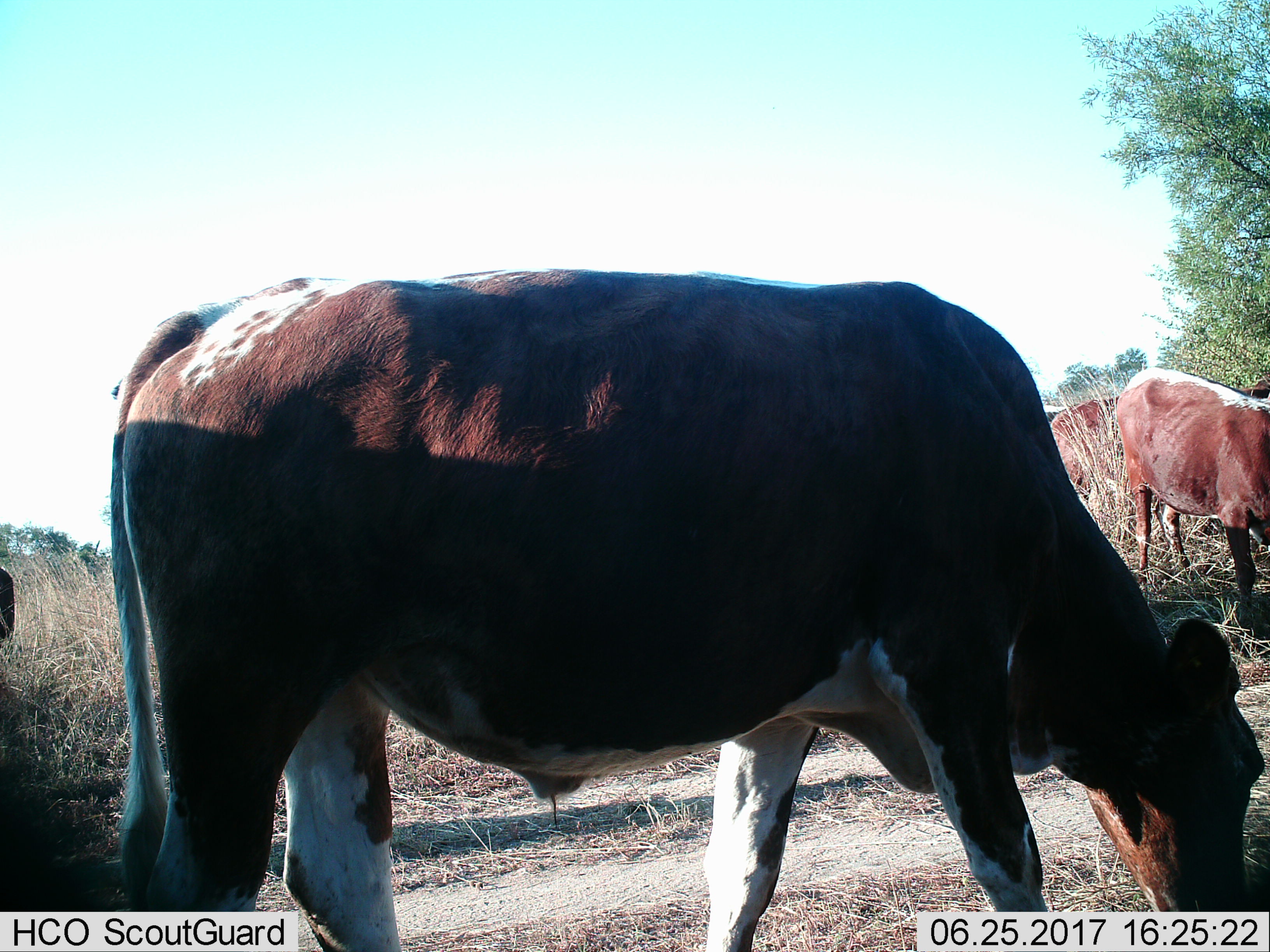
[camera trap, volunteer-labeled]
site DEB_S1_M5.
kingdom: Animalia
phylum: Chordata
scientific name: Vertebrata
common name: domestic animal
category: domesticanimal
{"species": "domesticanimal (domestic animal) (Vertebrata)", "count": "4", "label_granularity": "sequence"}